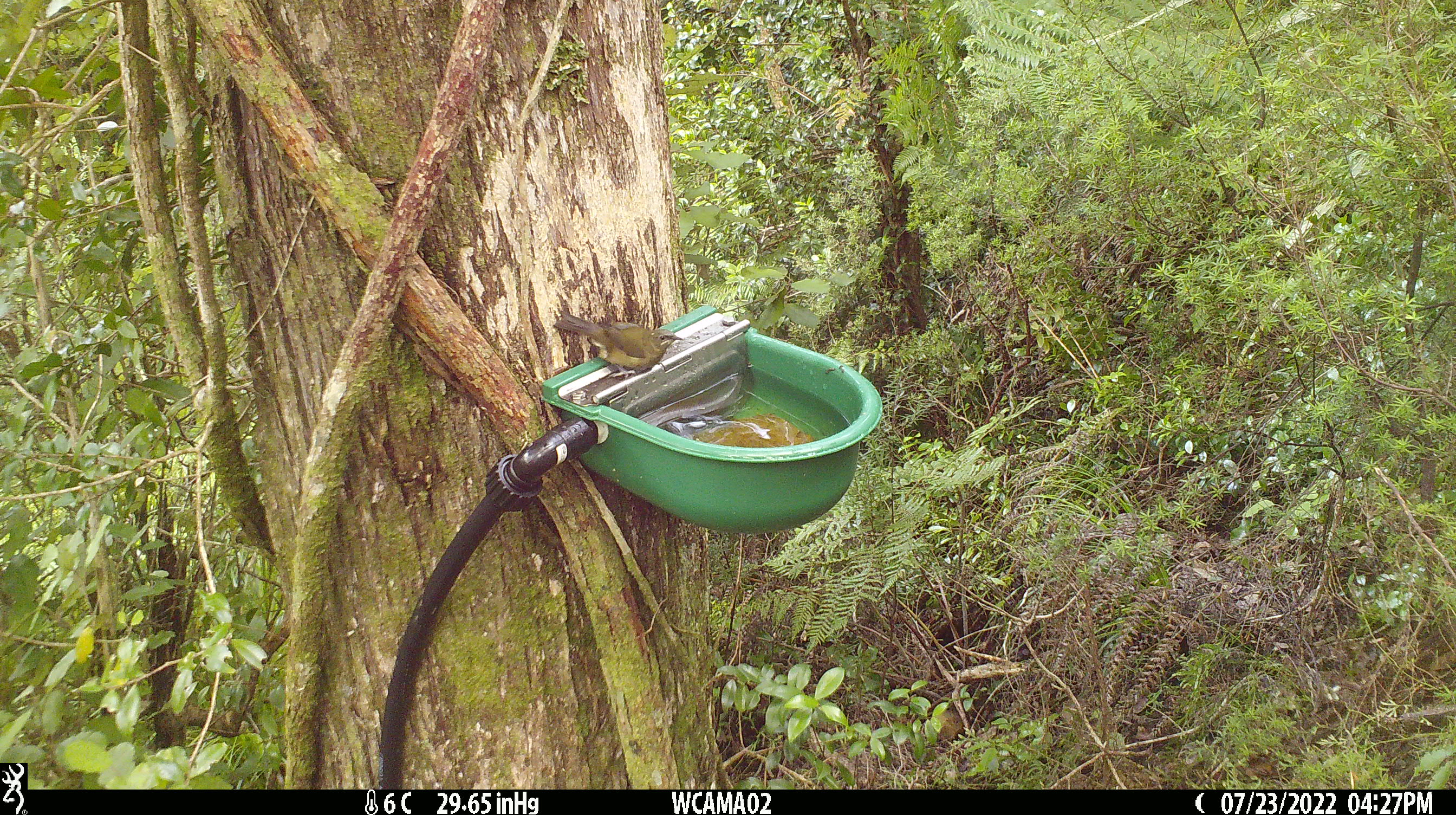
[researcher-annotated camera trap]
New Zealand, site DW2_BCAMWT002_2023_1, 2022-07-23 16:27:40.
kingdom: Animalia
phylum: Chordata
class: Aves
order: Passeriformes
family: Meliphagidae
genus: Anthornis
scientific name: Anthornis melanura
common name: new zealand bellbird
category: bellbird